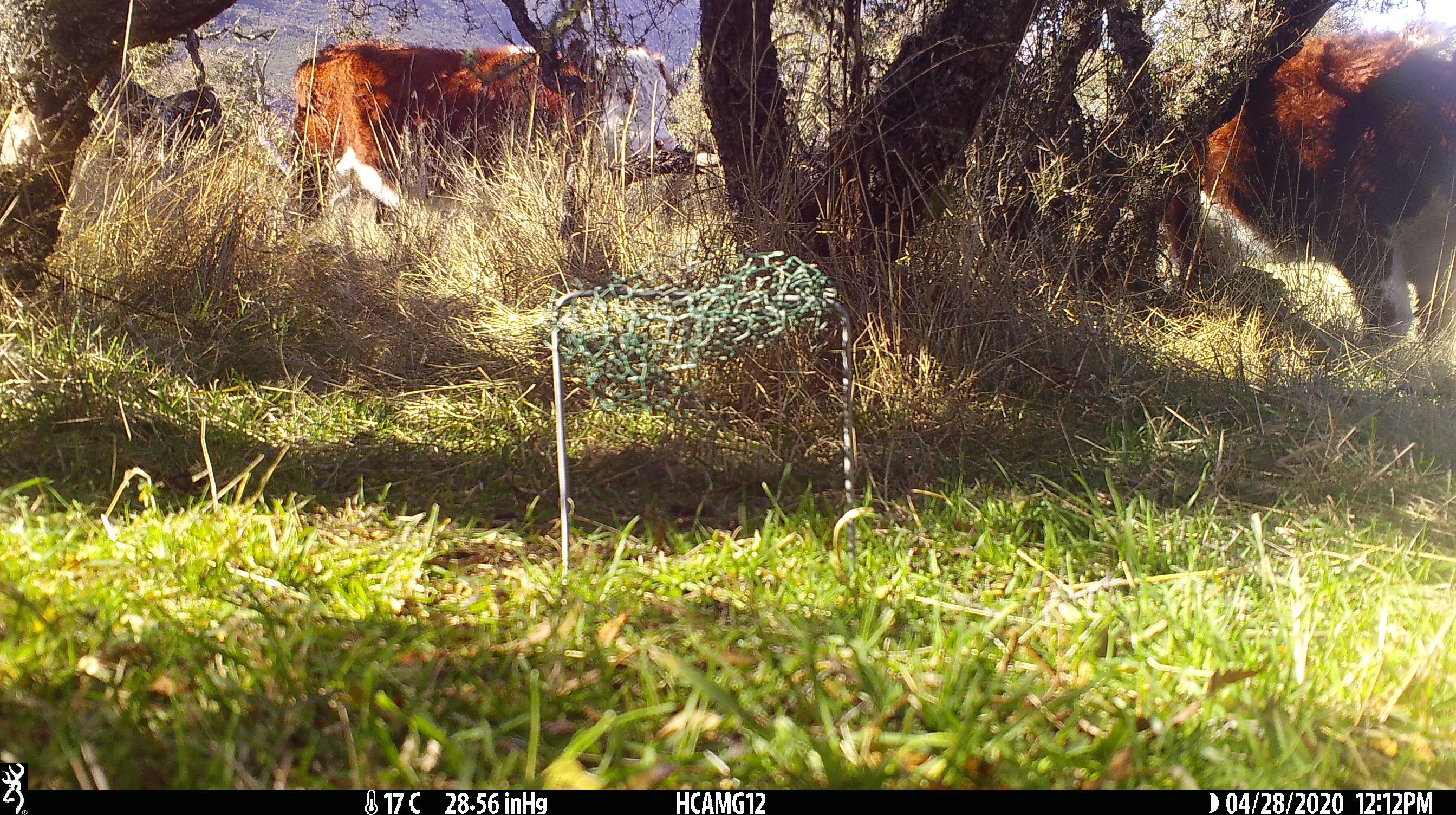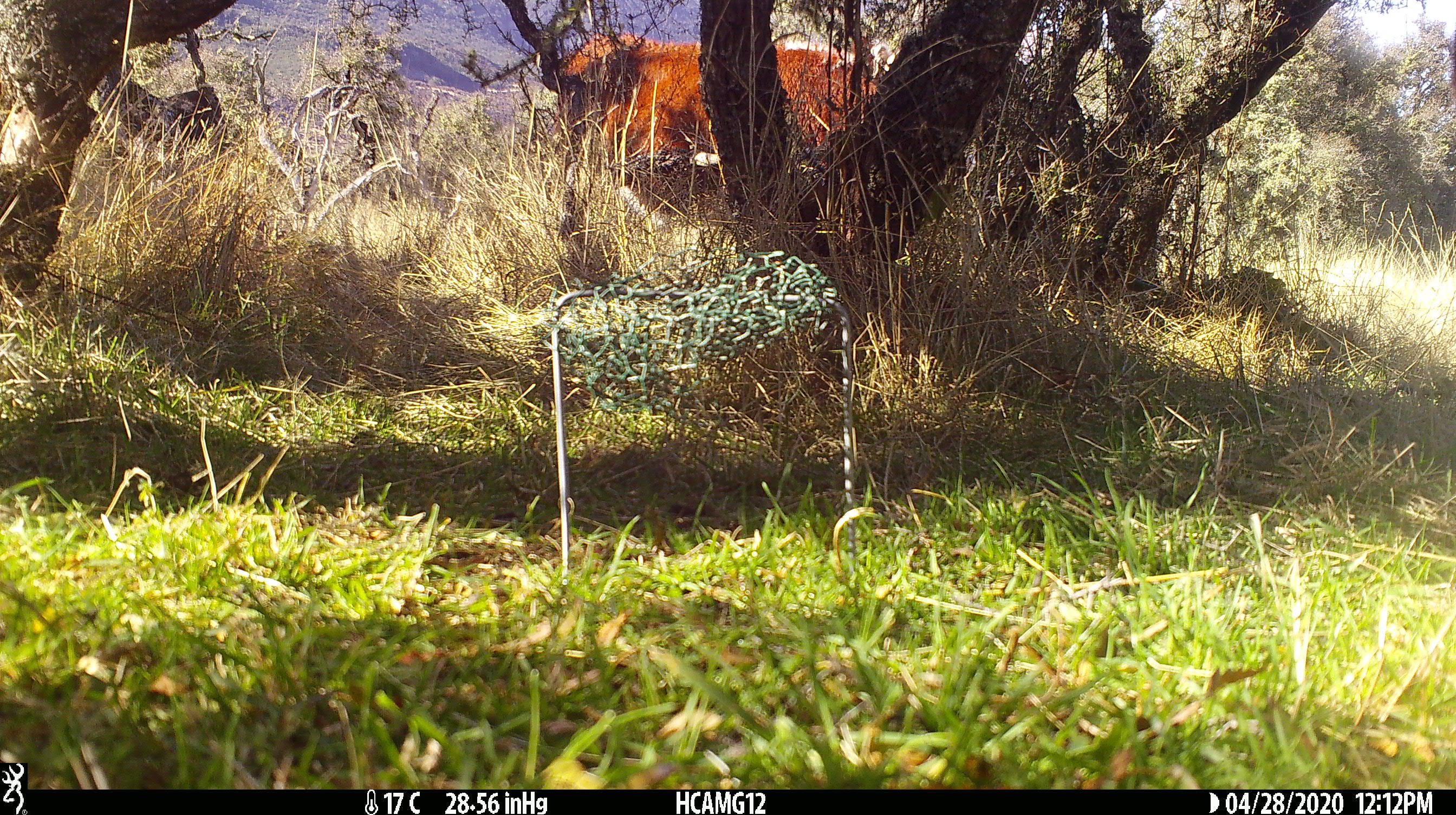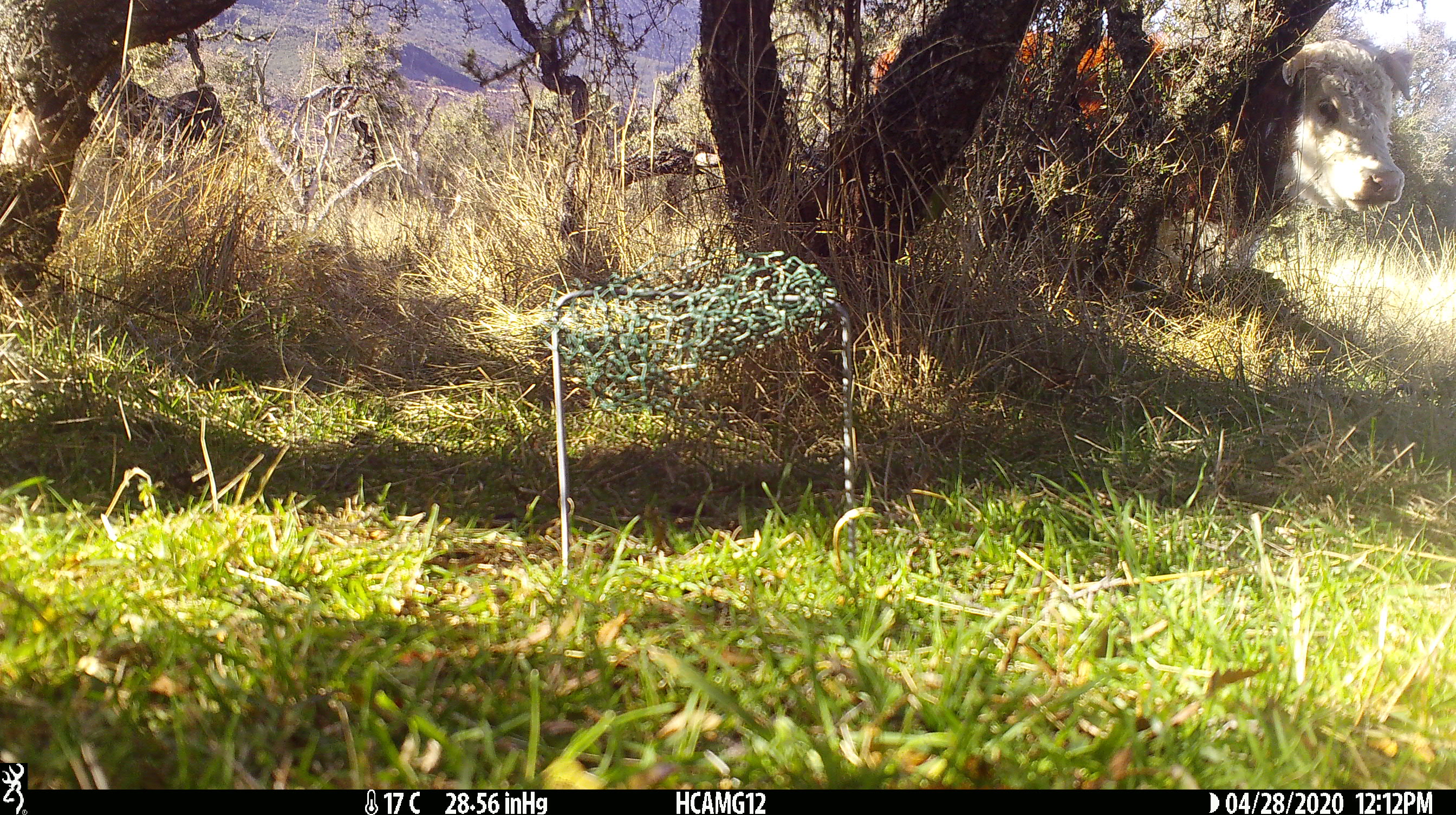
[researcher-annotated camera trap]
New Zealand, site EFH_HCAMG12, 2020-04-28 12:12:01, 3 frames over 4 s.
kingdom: Animalia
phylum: Chordata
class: Mammalia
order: Artiodactyla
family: Bovidae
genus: Bos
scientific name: Bos taurus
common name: domestic cow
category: cow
Cow (domestic cow) (Bos taurus).